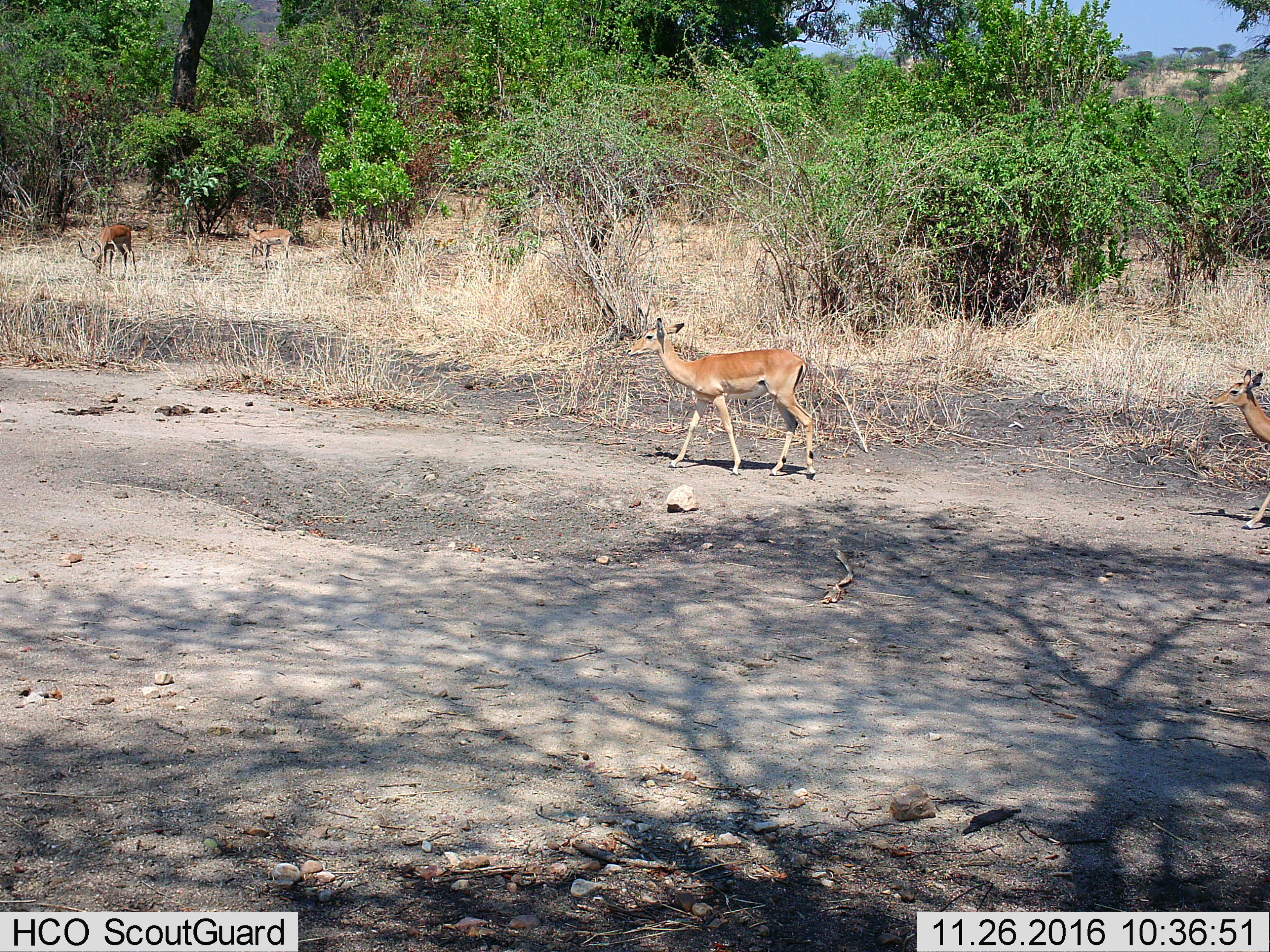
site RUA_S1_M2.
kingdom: Animalia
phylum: Chordata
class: Mammalia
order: Artiodactyla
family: Bovidae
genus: Aepyceros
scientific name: Aepyceros melampus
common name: impala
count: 5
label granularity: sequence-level